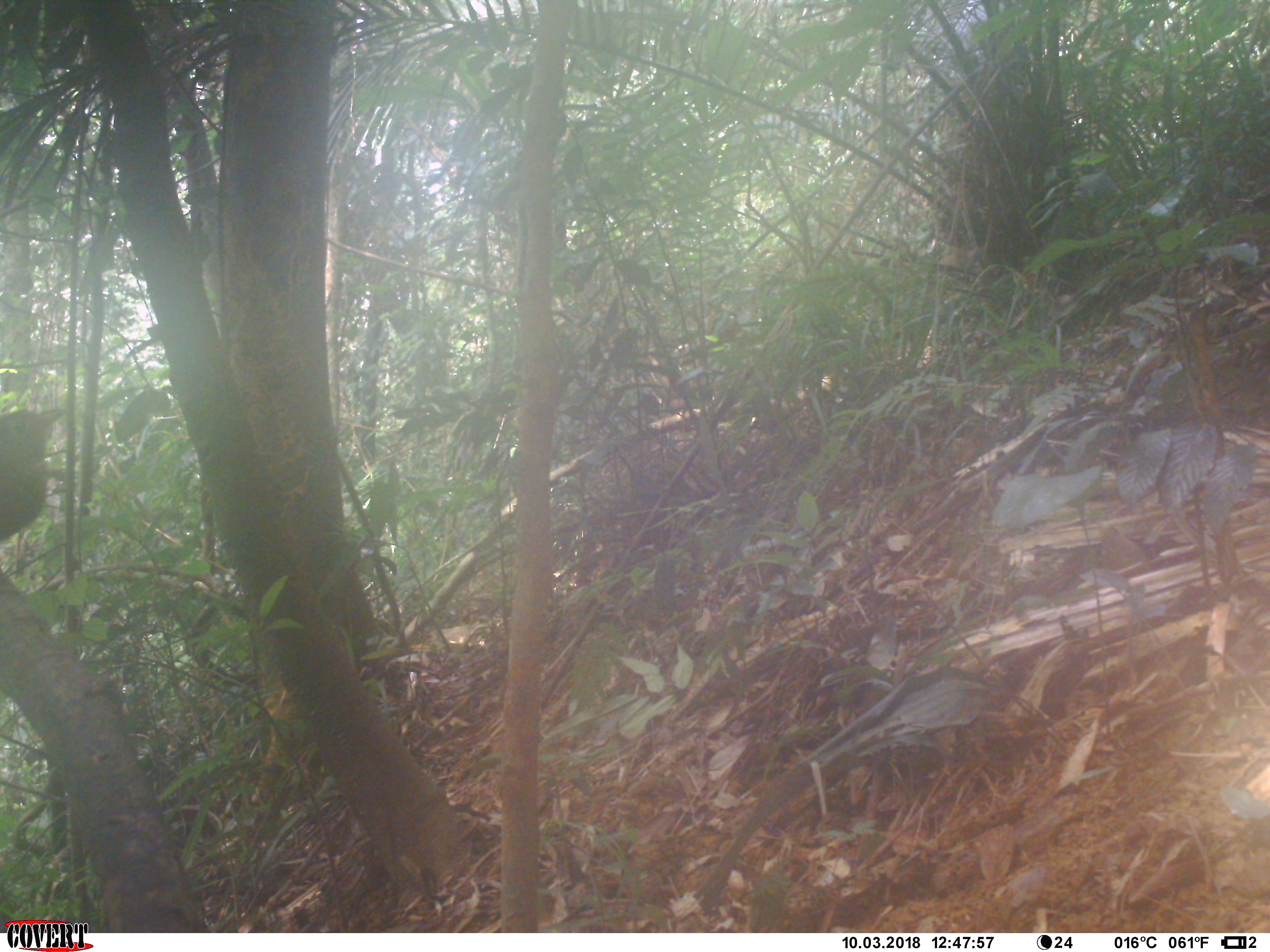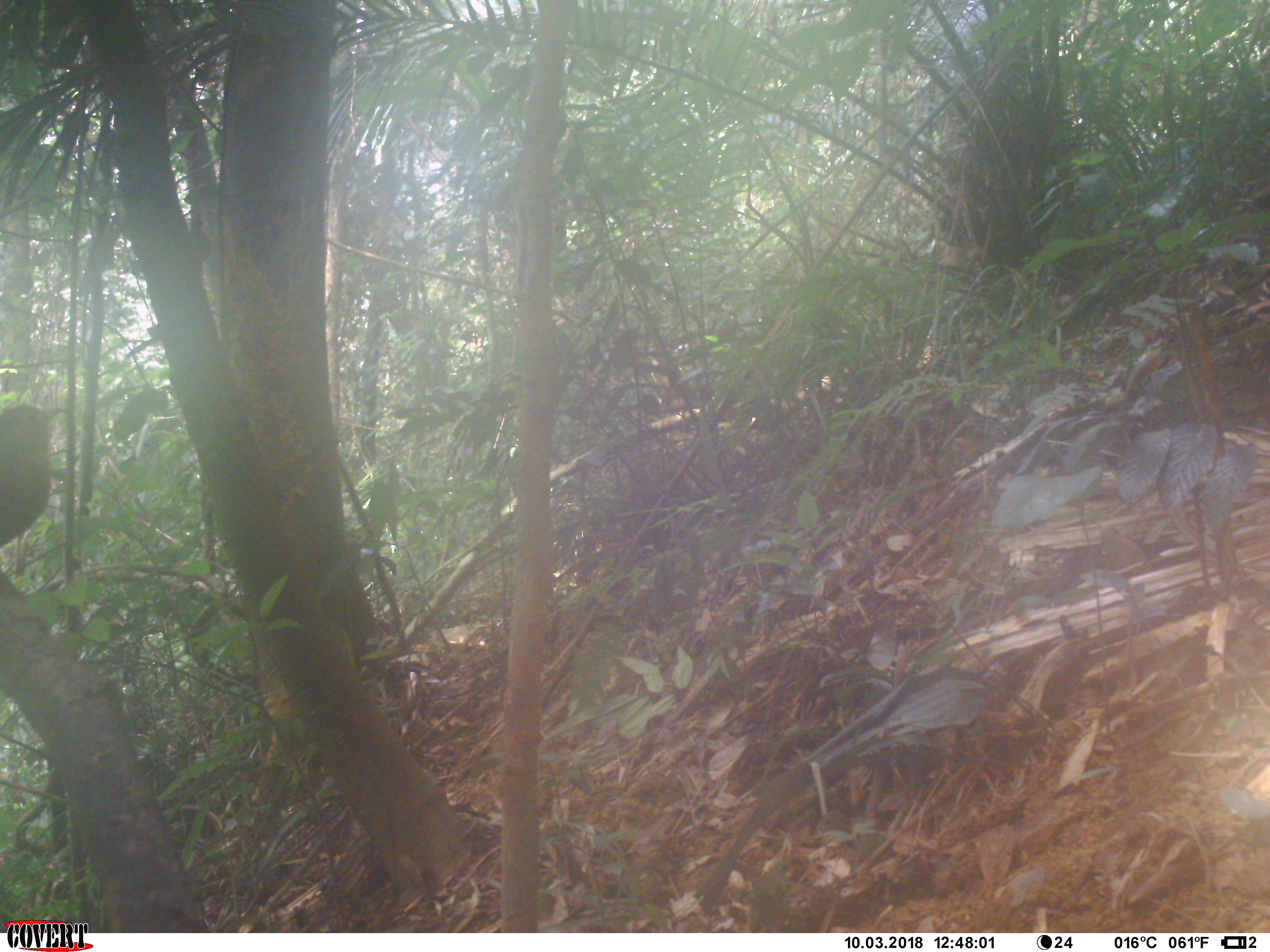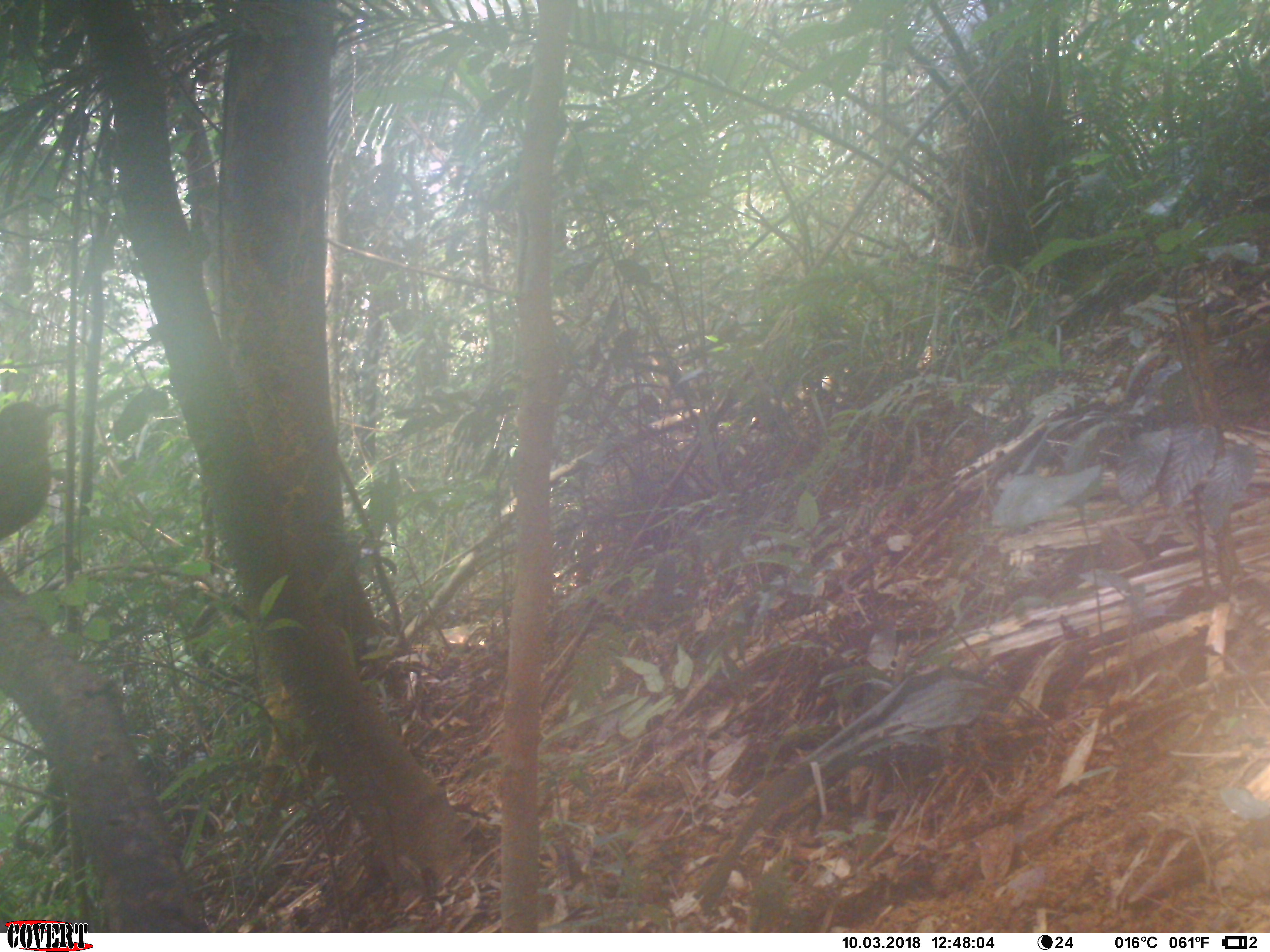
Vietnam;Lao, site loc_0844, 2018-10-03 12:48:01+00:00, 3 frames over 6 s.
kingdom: Animalia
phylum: Chordata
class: Aves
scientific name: Aves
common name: bird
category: unidentified bird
Unidentified bird (bird) (Aves). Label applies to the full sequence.